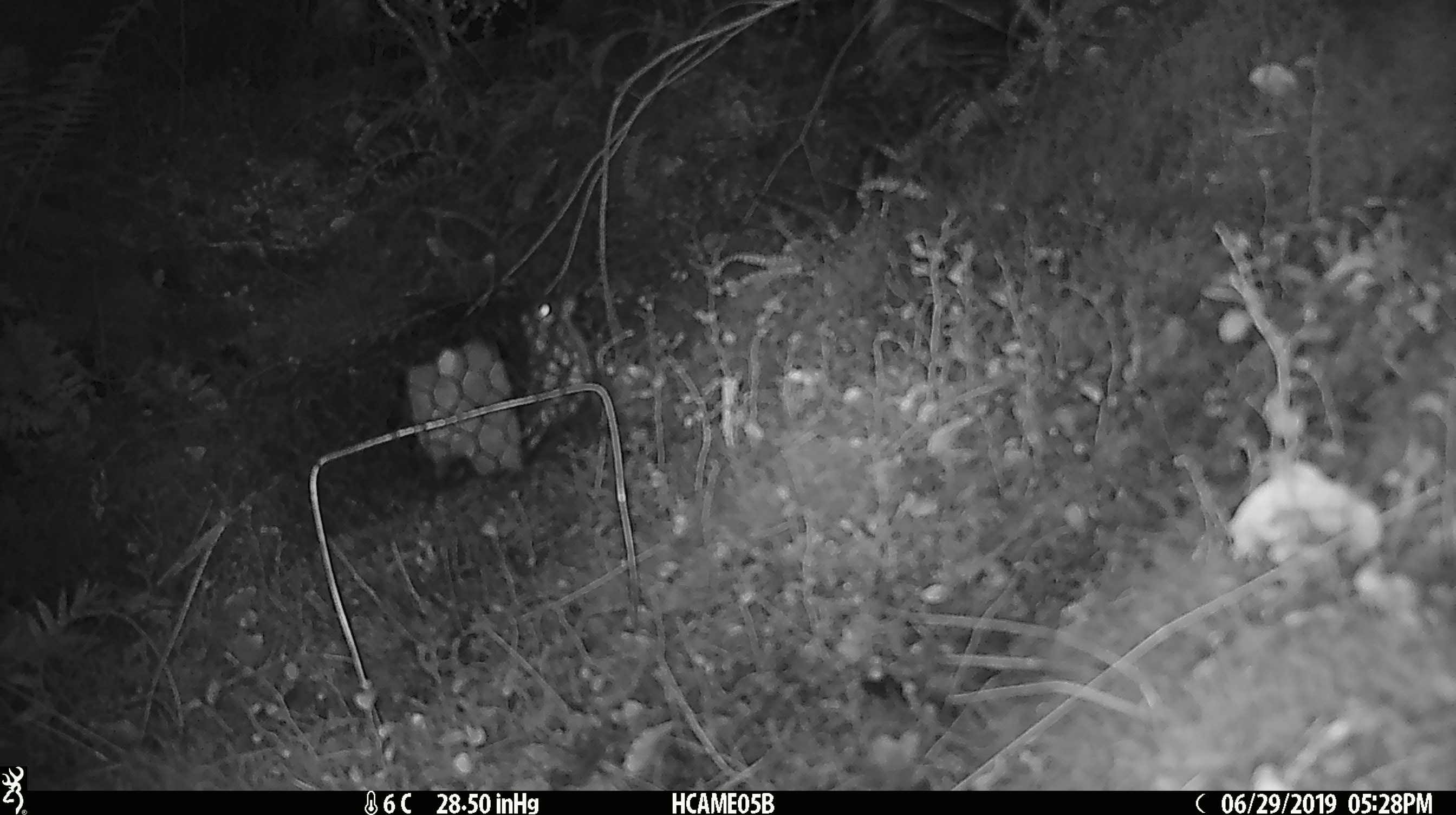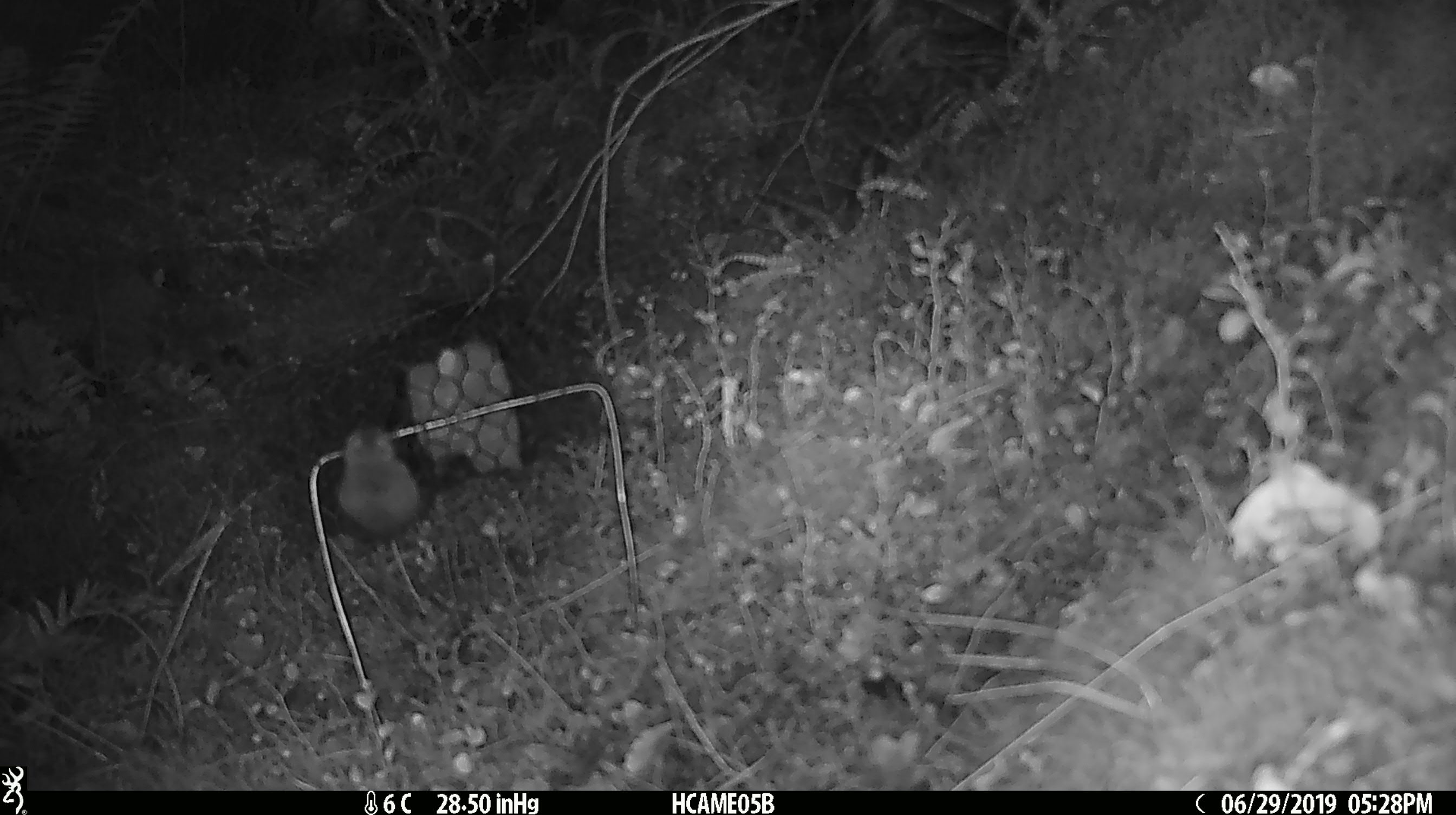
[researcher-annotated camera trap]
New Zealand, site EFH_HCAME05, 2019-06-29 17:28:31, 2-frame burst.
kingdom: Animalia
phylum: Chordata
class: Mammalia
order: Rodentia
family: Muridae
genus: Mus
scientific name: Mus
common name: mouse